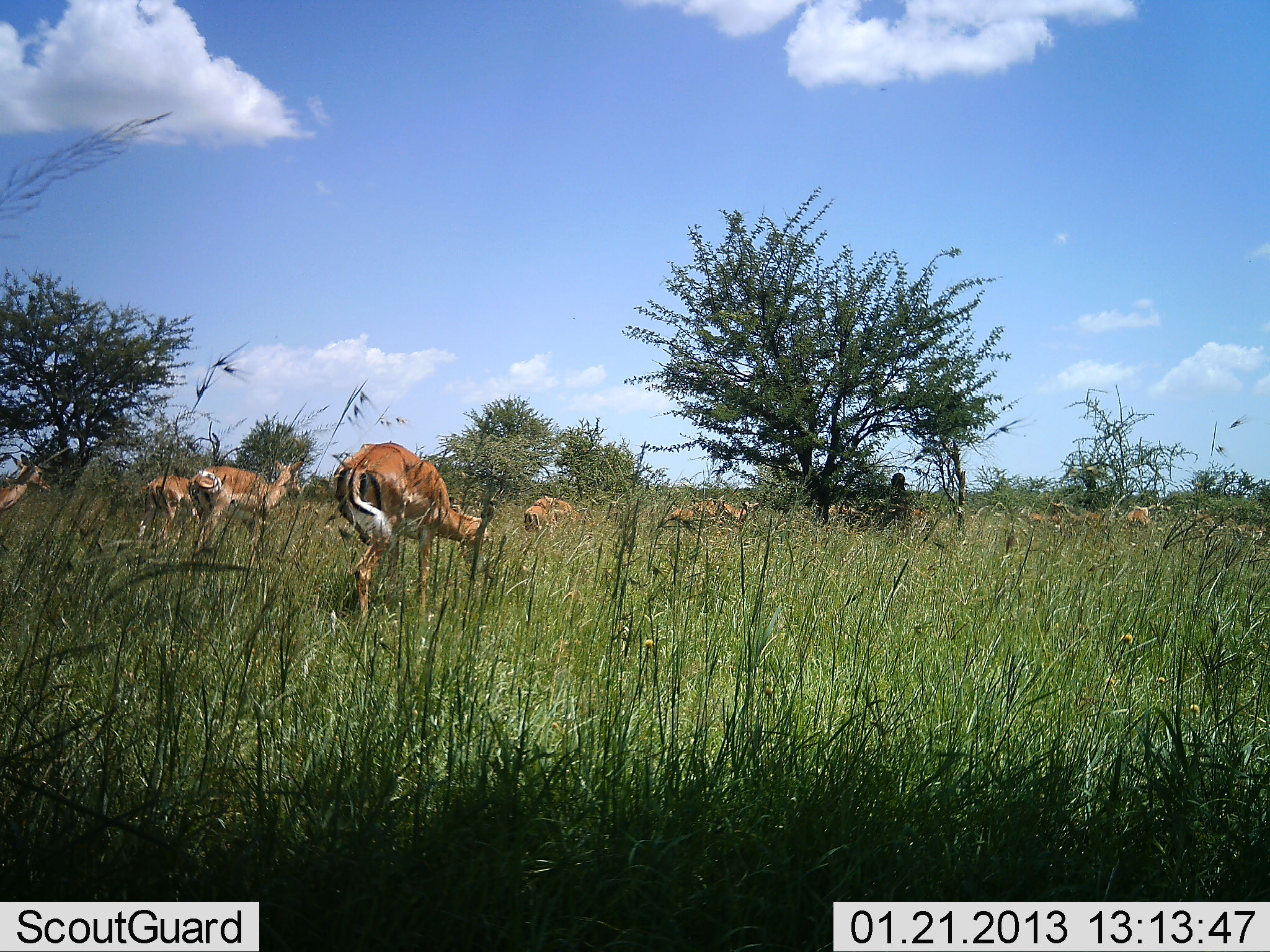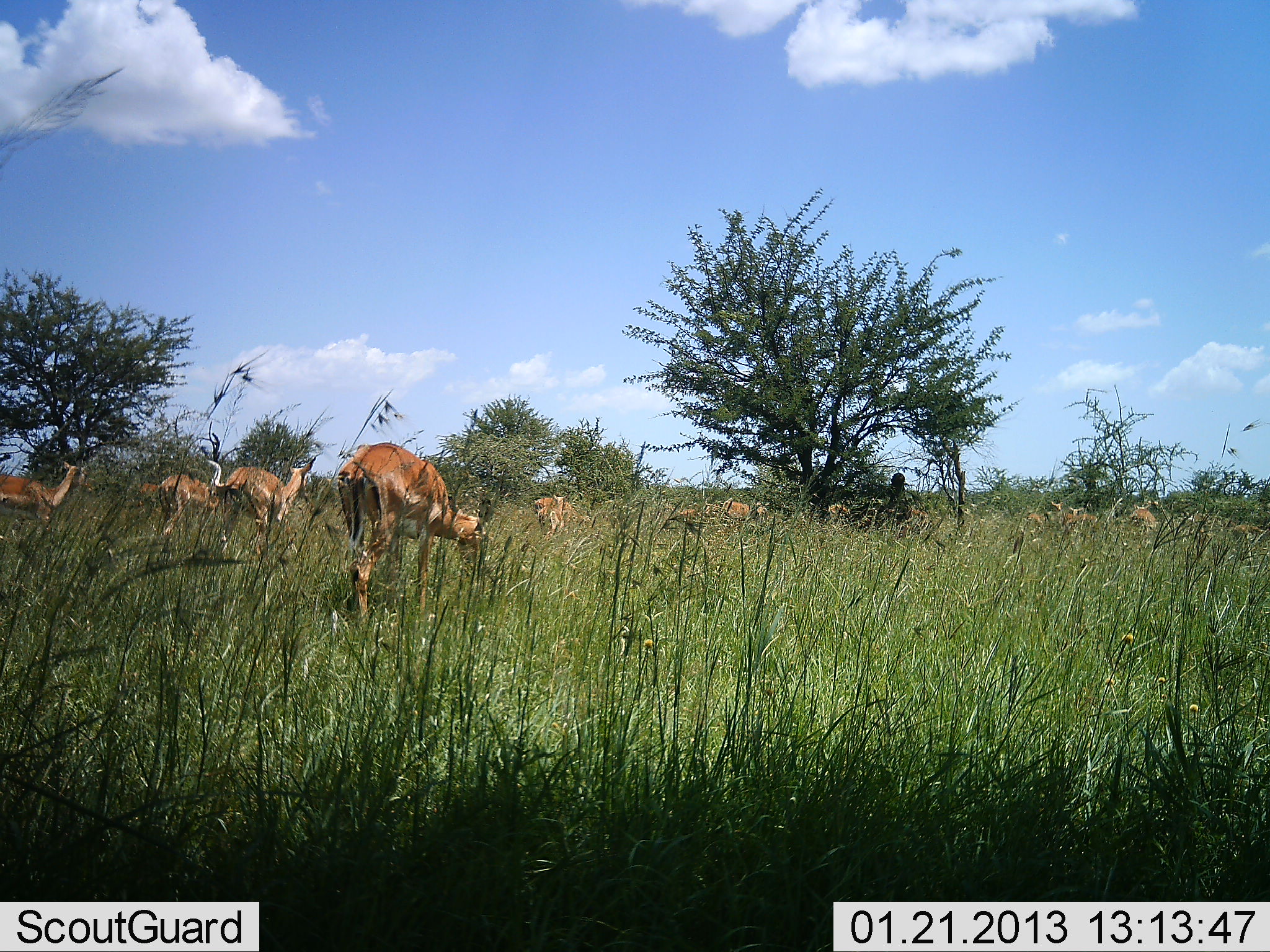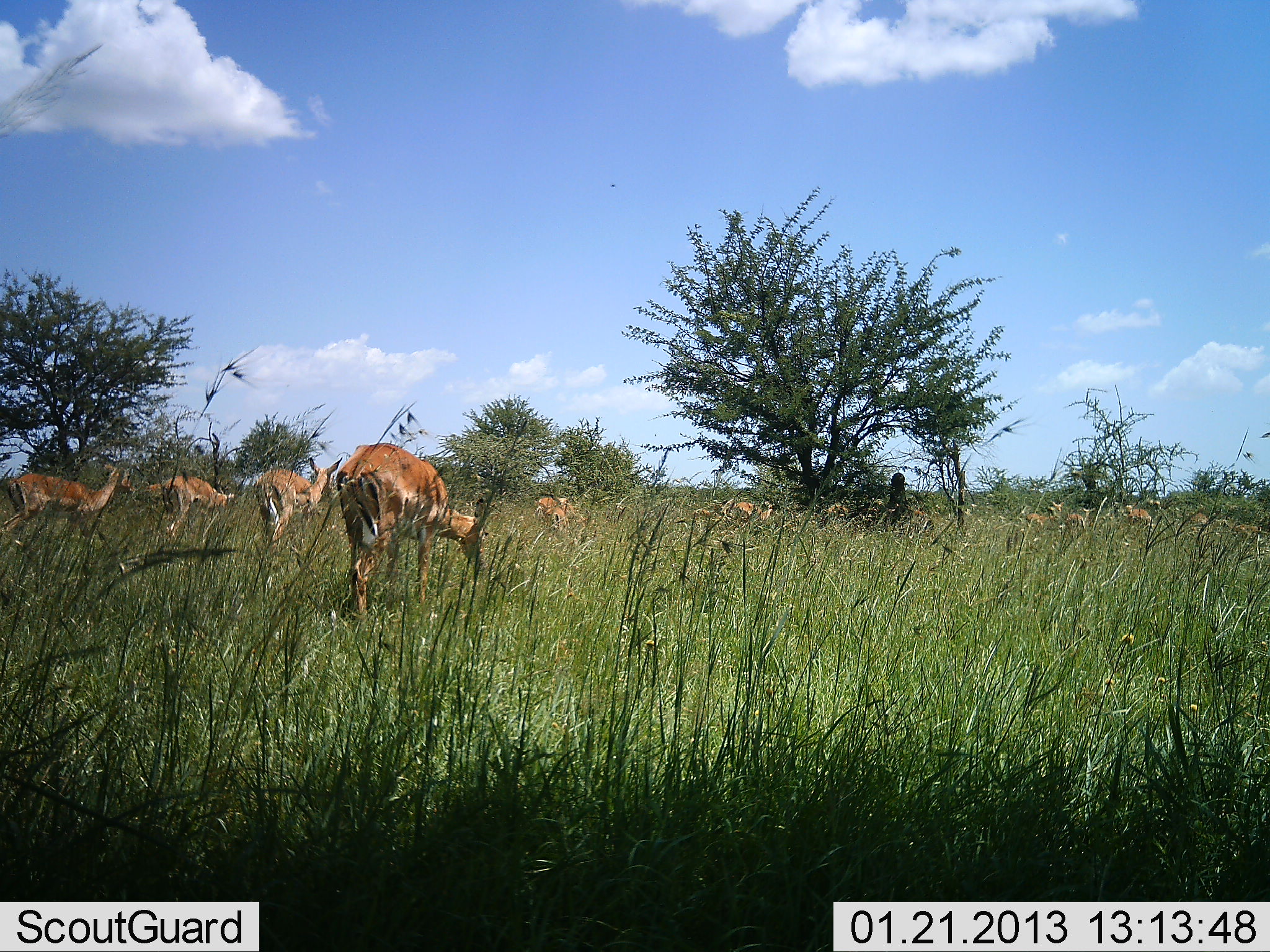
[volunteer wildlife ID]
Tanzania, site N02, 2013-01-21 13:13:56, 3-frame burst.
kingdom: Animalia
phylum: Chordata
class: Mammalia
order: Artiodactyla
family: Bovidae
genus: Aepyceros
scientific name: Aepyceros melampus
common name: impala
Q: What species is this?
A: Impala (Aepyceros melampus).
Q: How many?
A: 11-50.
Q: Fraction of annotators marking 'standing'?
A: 35%.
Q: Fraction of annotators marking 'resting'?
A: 0%.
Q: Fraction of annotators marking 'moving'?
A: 60%.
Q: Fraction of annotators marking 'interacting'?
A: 0%.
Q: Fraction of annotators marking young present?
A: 0%.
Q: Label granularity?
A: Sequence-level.